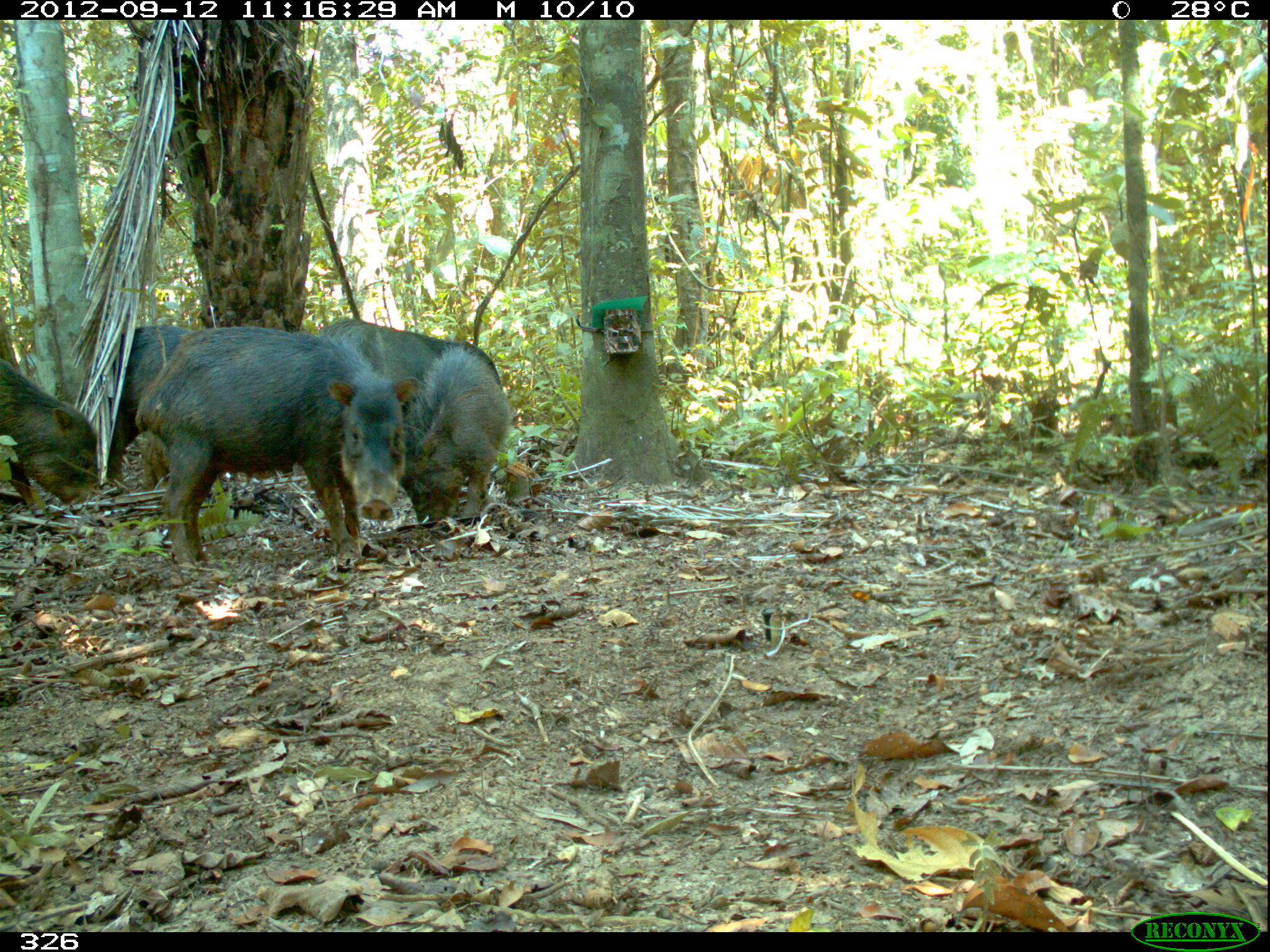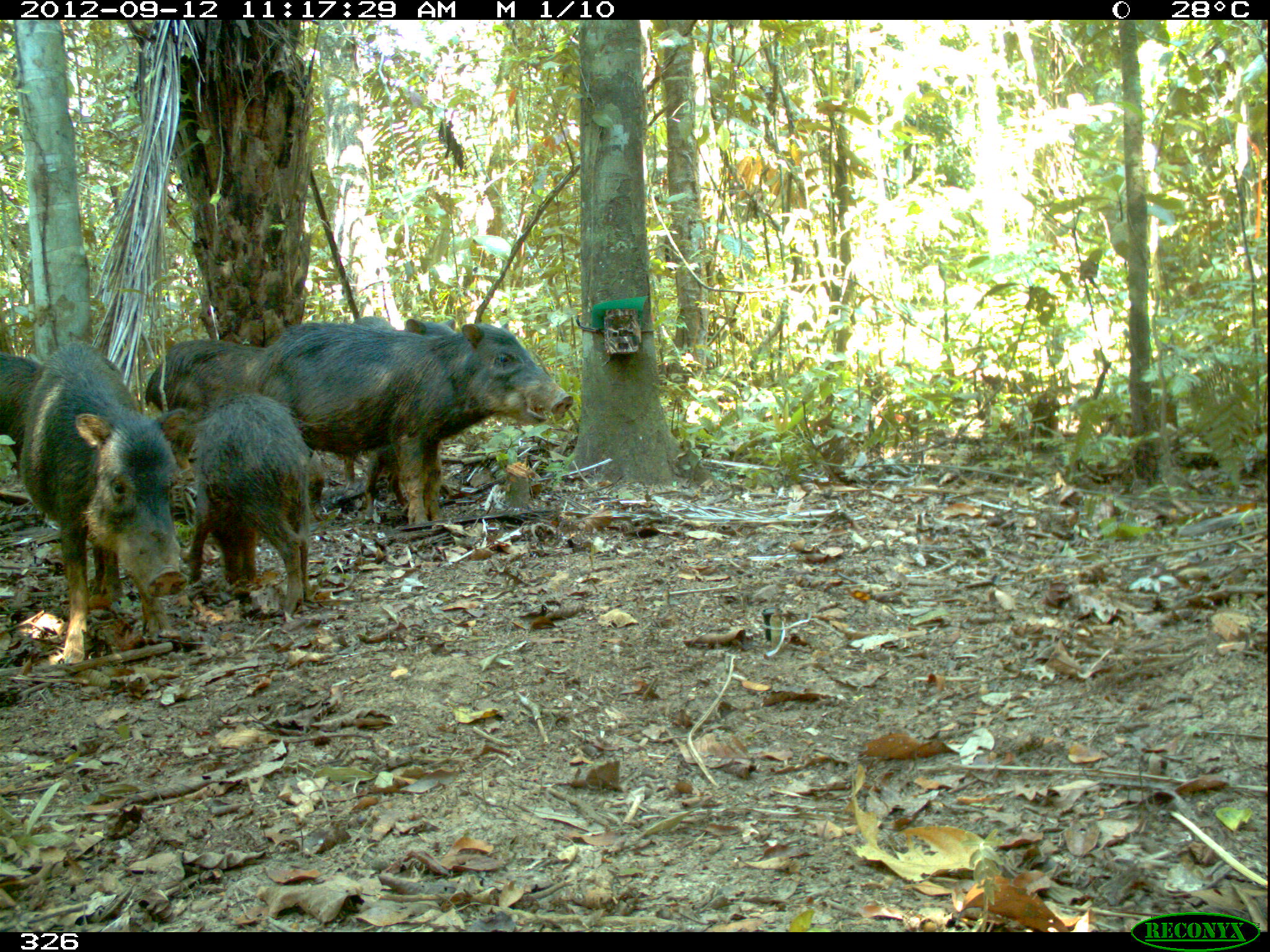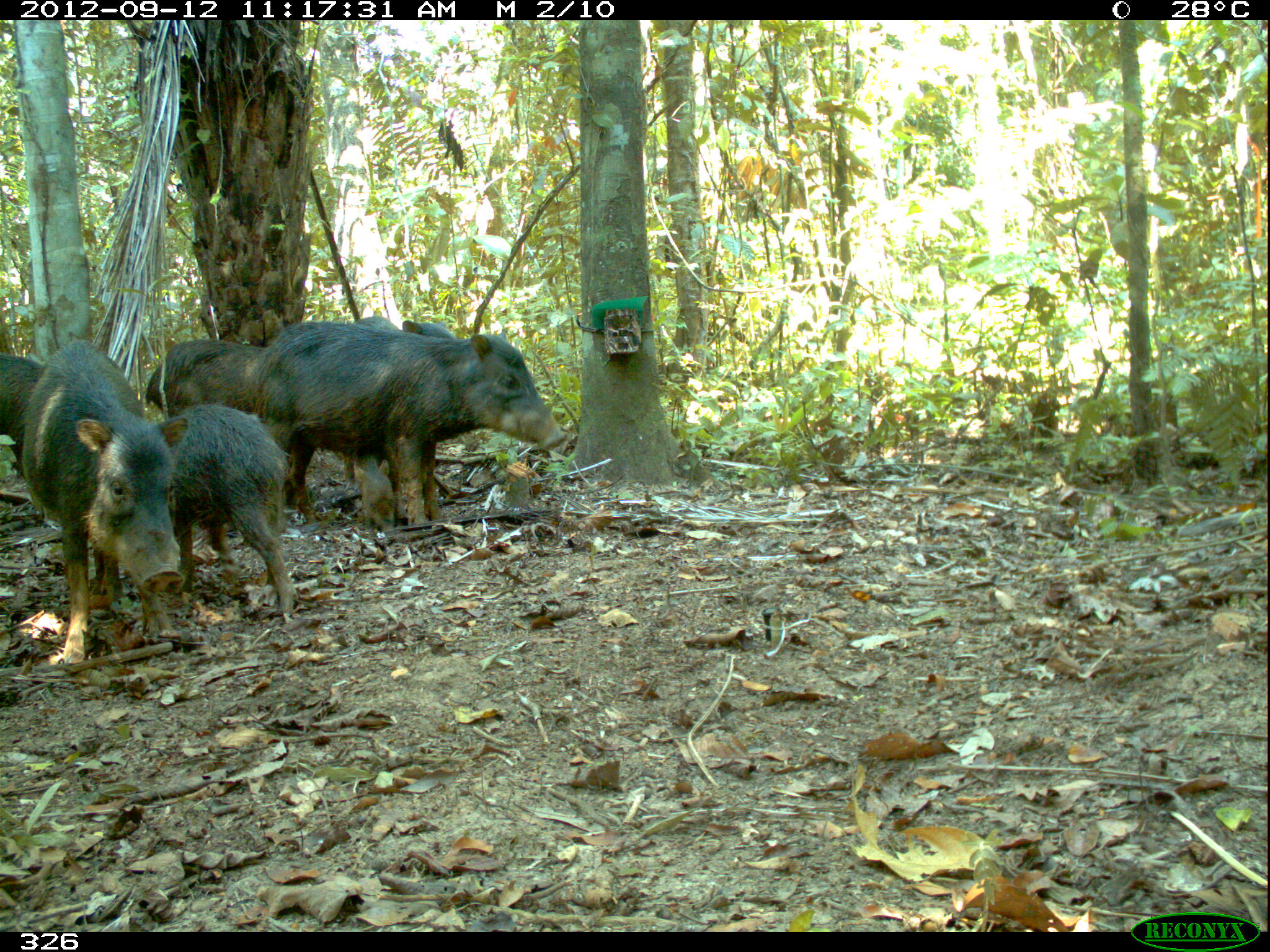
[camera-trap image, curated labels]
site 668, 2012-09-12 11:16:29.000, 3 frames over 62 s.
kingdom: Animalia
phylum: Chordata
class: Mammalia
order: Artiodactyla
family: Tayassuidae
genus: Tayassu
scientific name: Tayassu pecari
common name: white-lipped peccary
Tayassu pecari (white-lipped peccary).